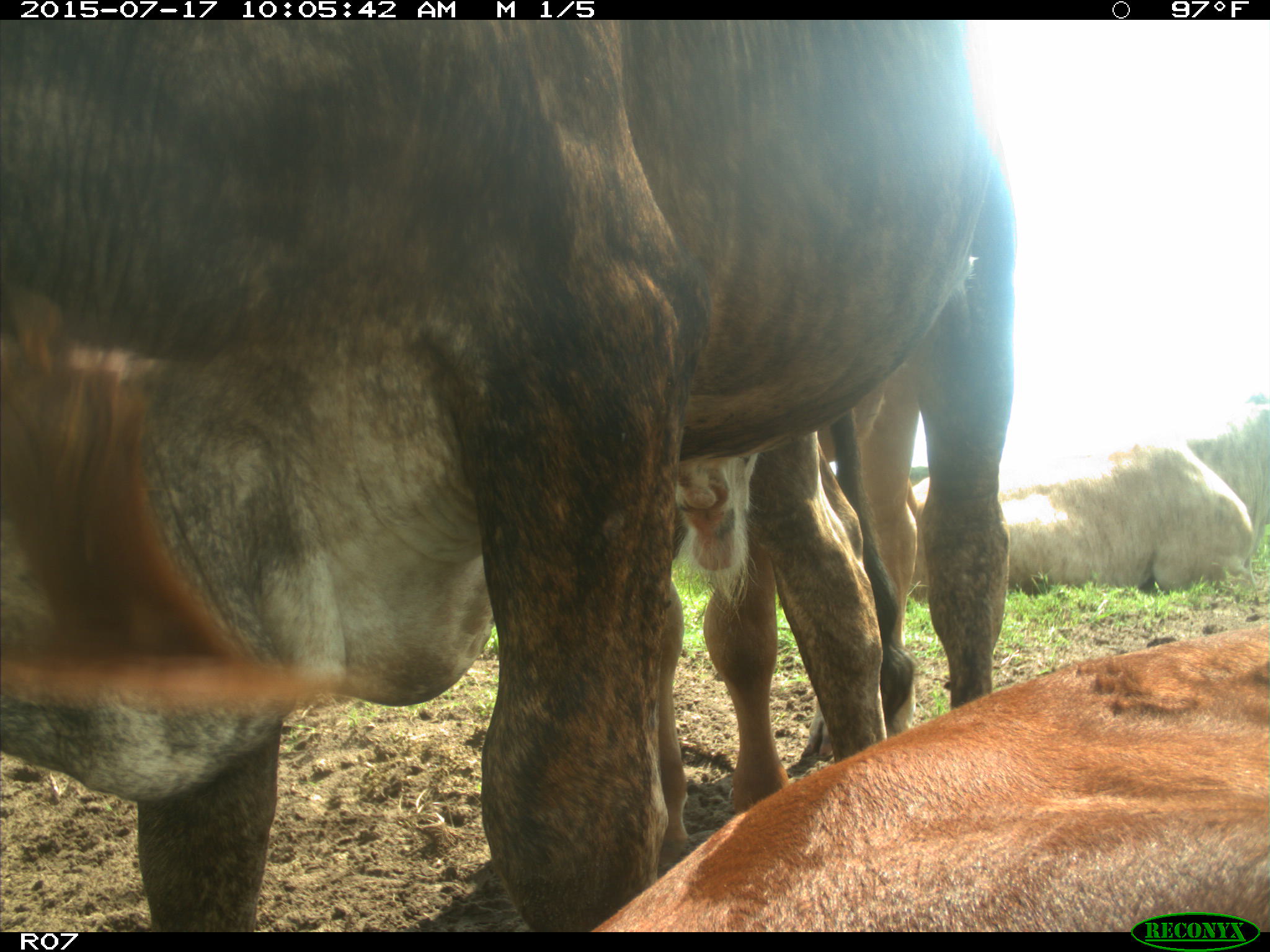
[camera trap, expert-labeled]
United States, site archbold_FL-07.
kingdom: Animalia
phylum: Chordata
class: Mammalia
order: Artiodactyla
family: Bovidae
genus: Bos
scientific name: Bos taurus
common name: domestic cow